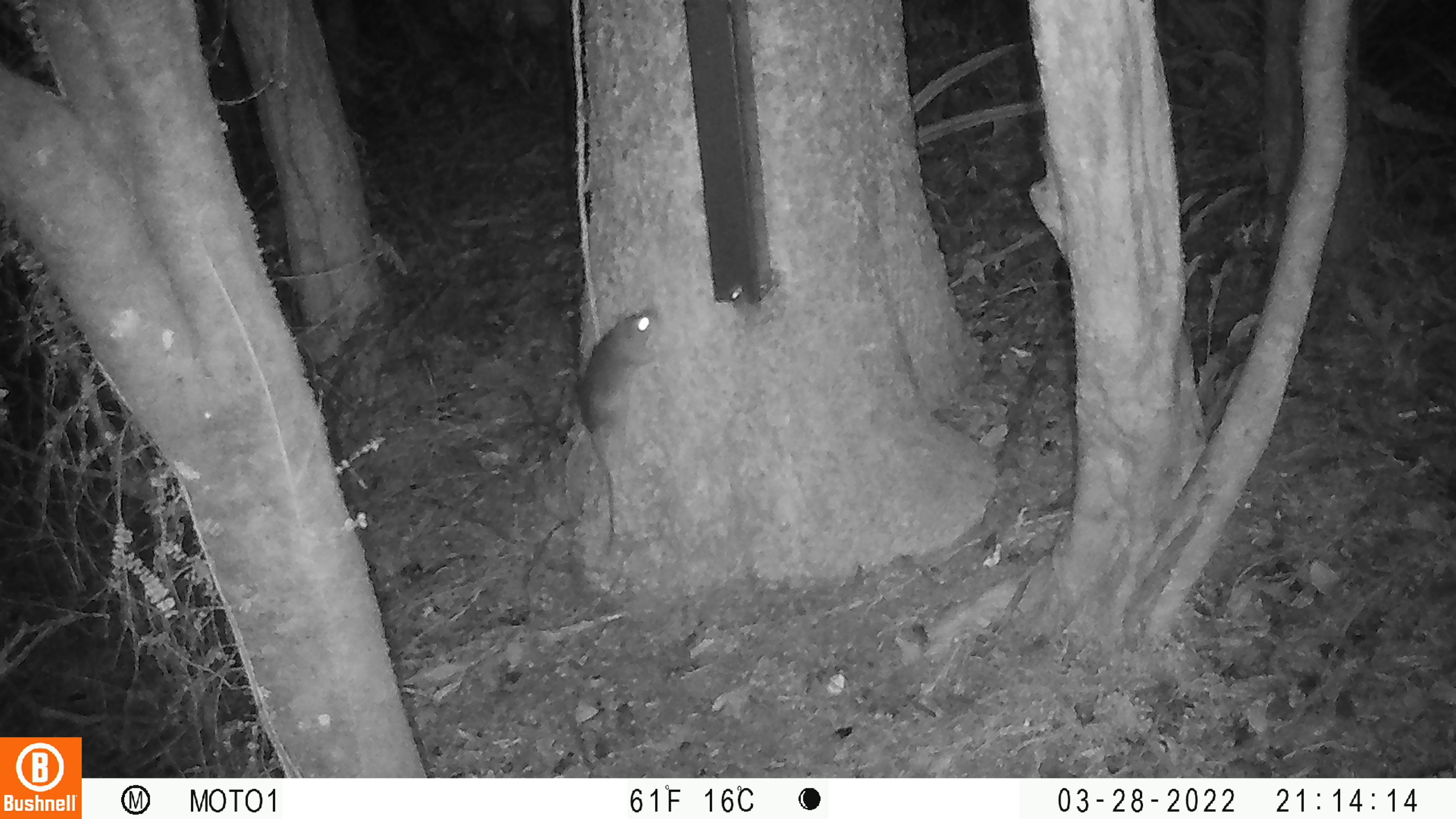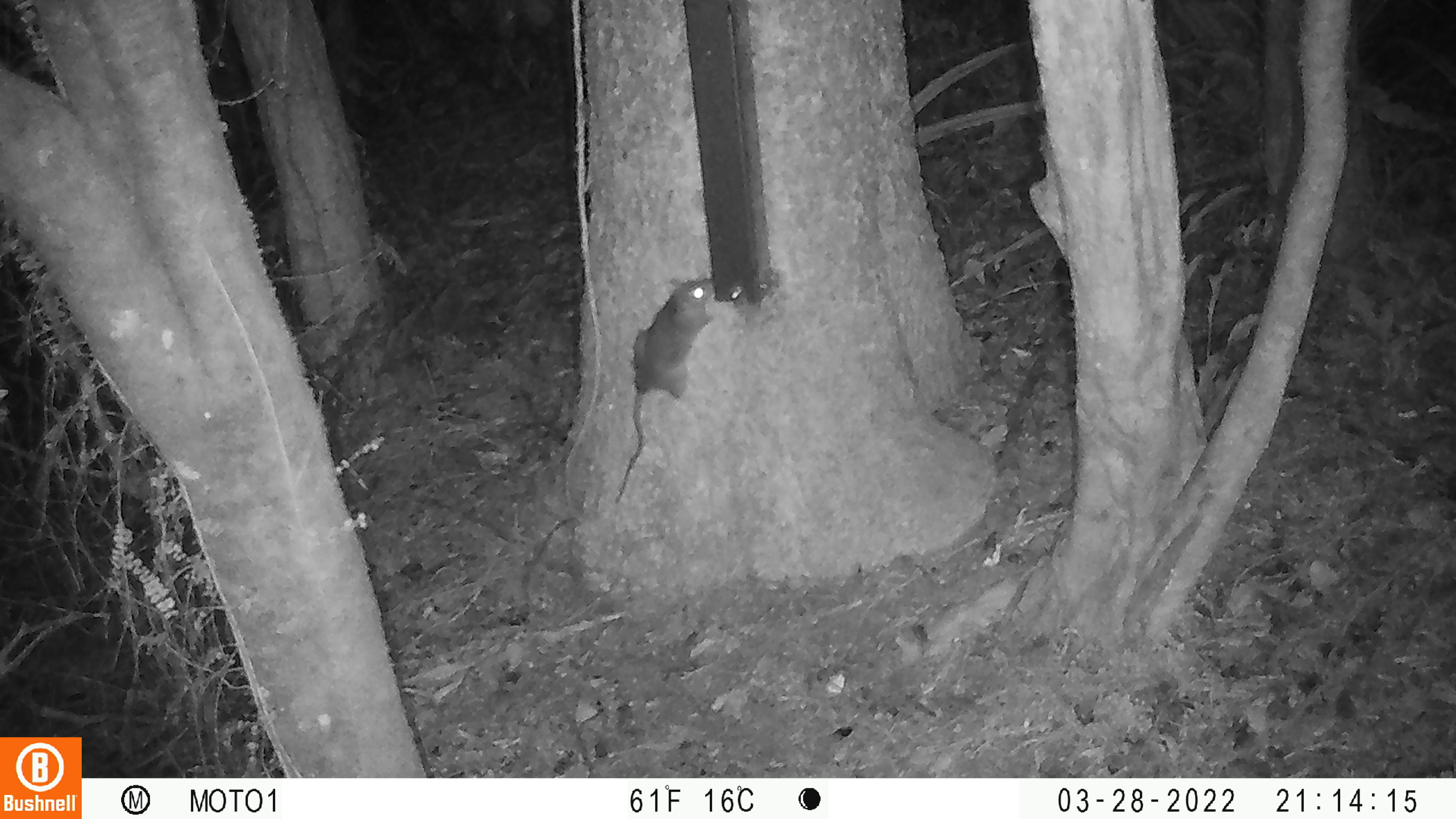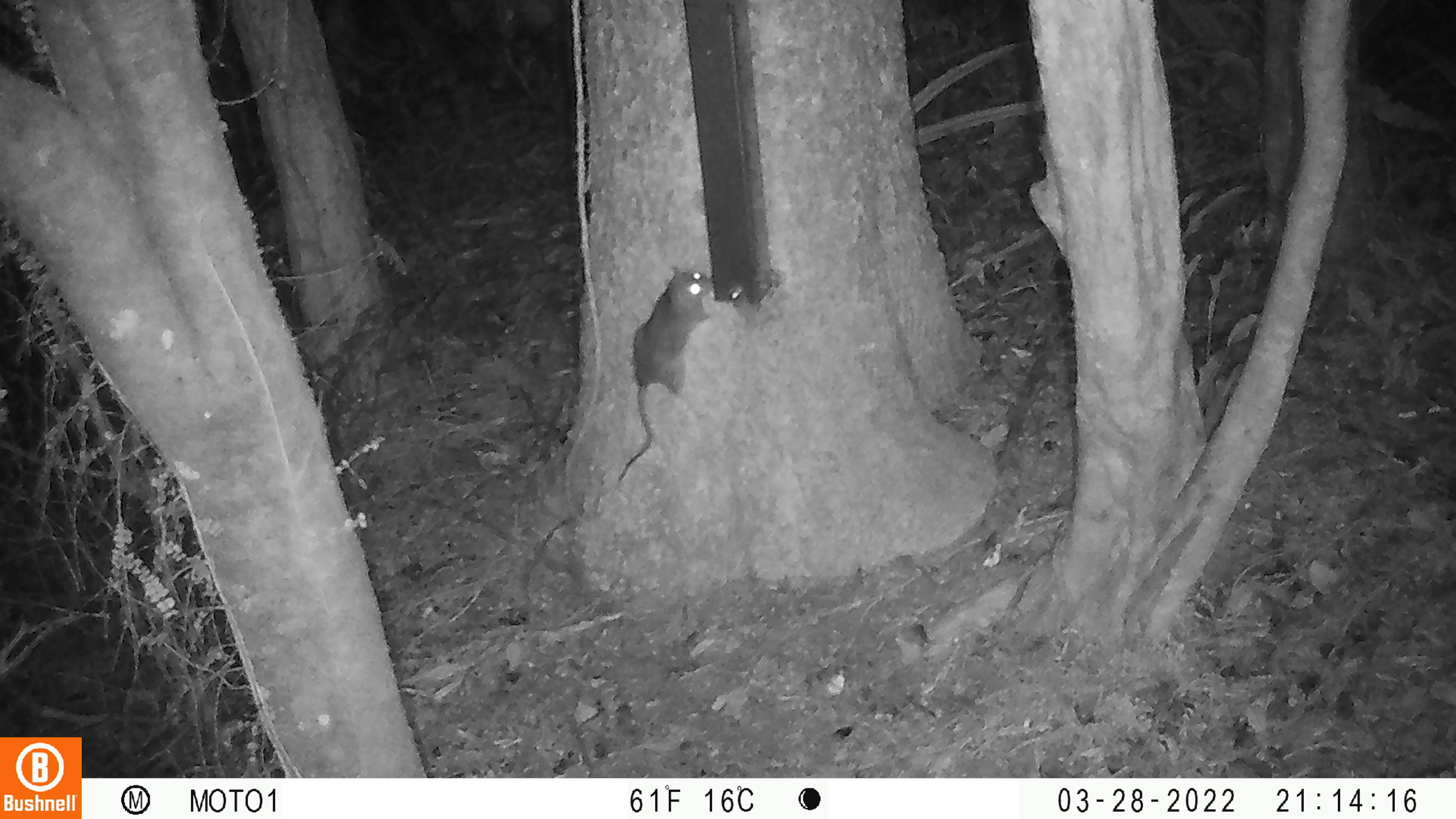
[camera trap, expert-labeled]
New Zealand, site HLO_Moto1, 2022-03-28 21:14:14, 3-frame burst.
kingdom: Animalia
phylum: Chordata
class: Mammalia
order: Rodentia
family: Muridae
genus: Rattus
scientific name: Rattus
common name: rat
Rat (Rattus).